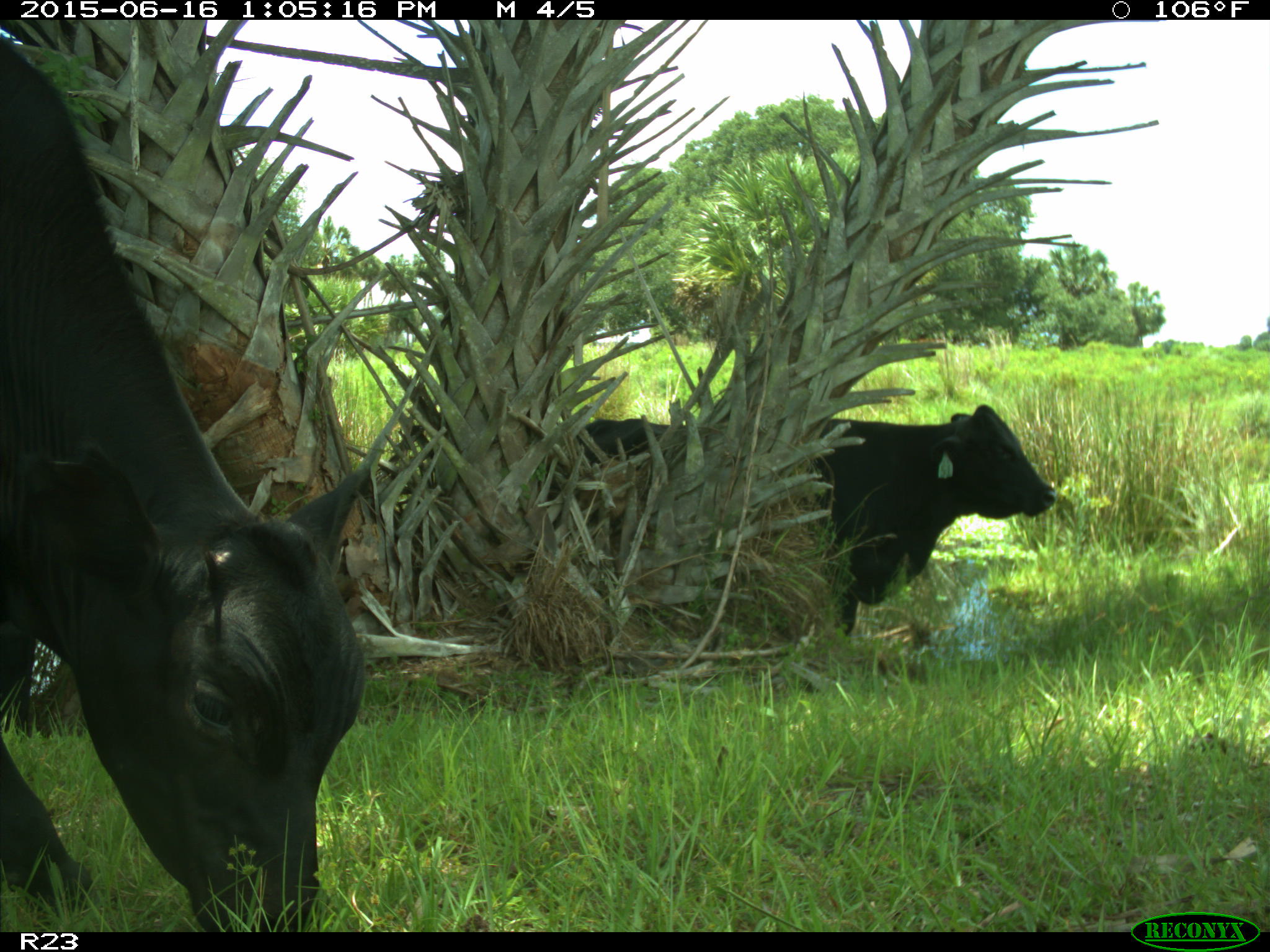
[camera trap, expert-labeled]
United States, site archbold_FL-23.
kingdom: Animalia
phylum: Chordata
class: Mammalia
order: Artiodactyla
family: Bovidae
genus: Bos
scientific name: Bos taurus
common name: domestic cow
Bos taurus (domestic cow).